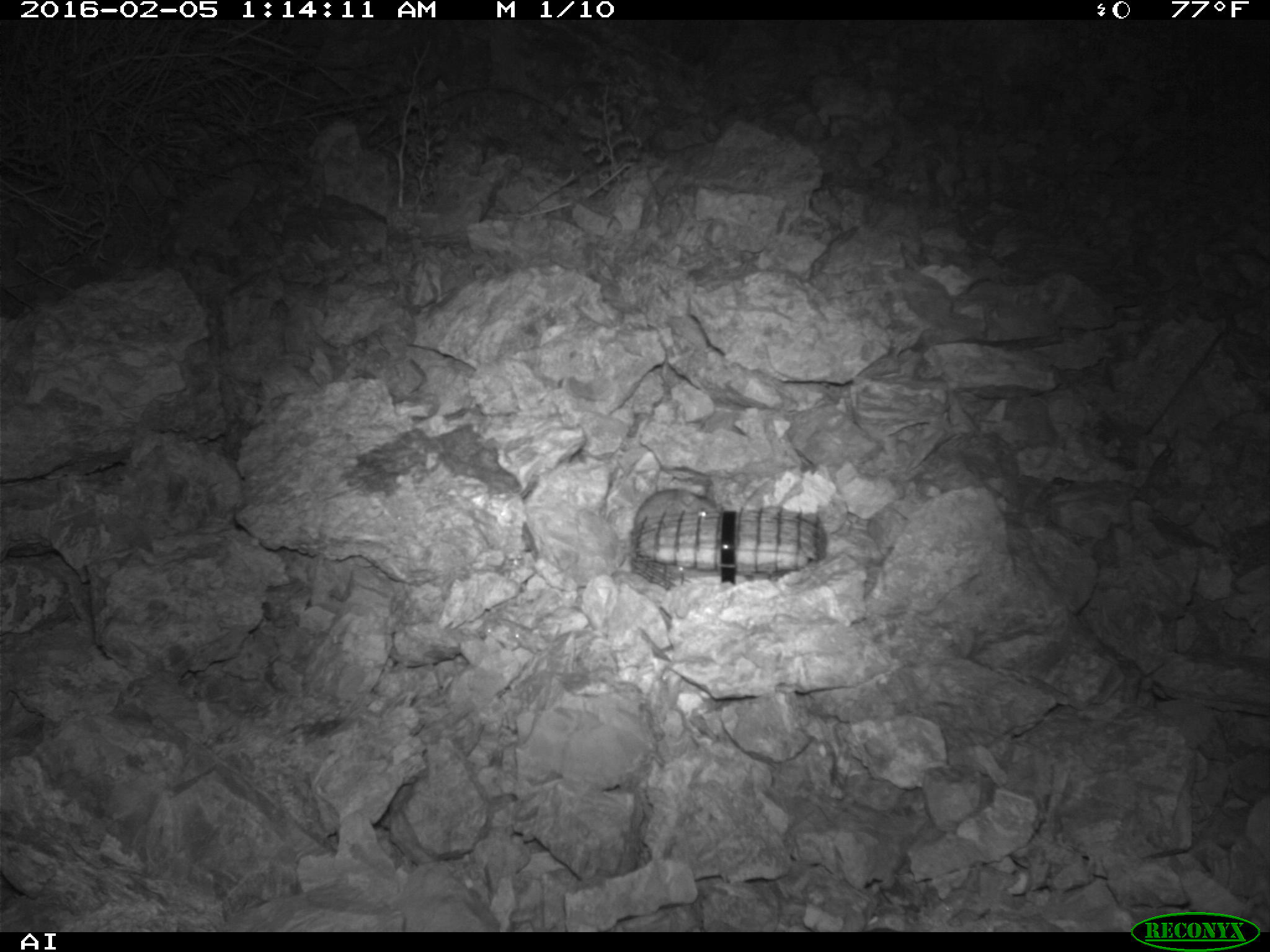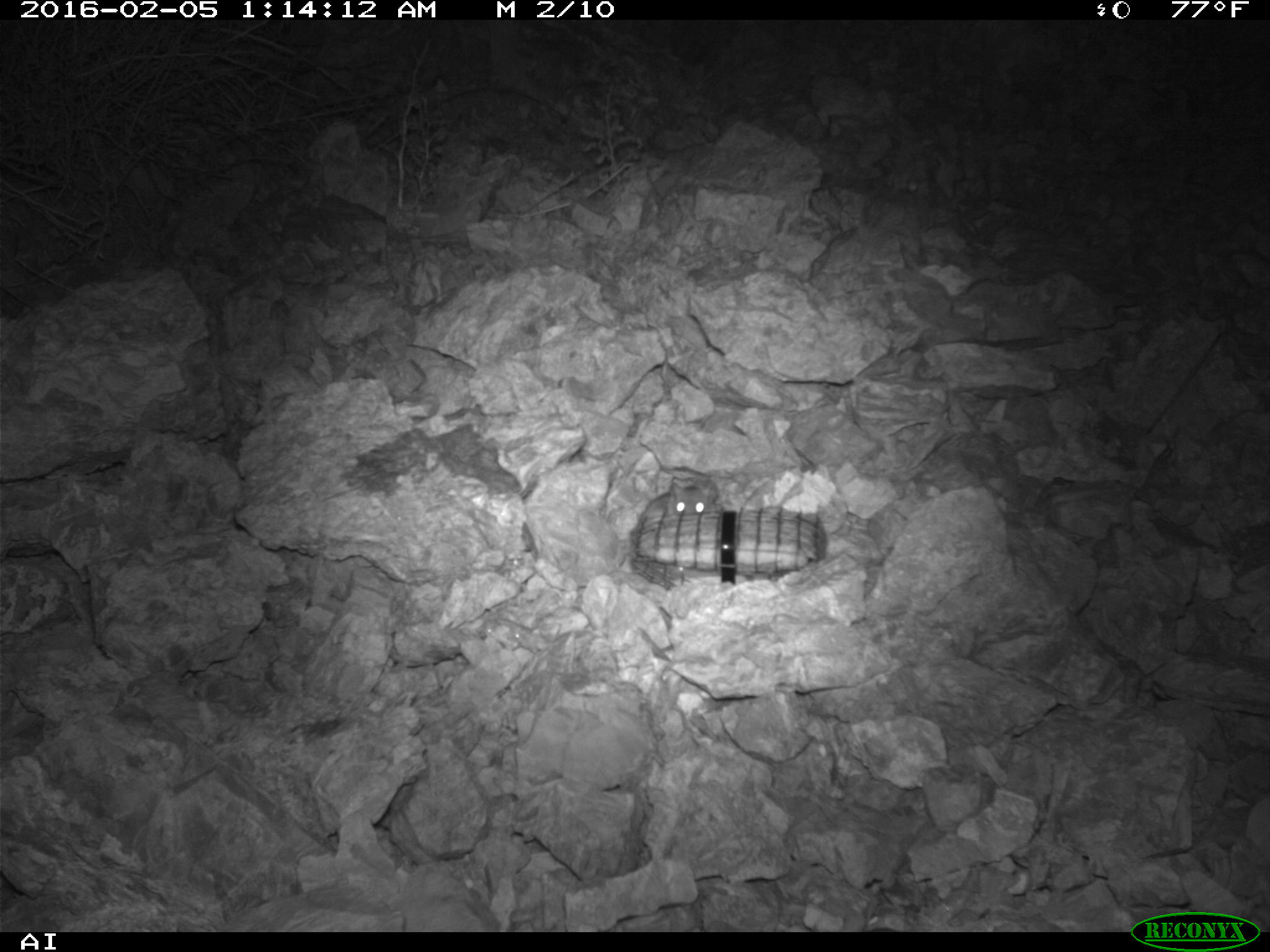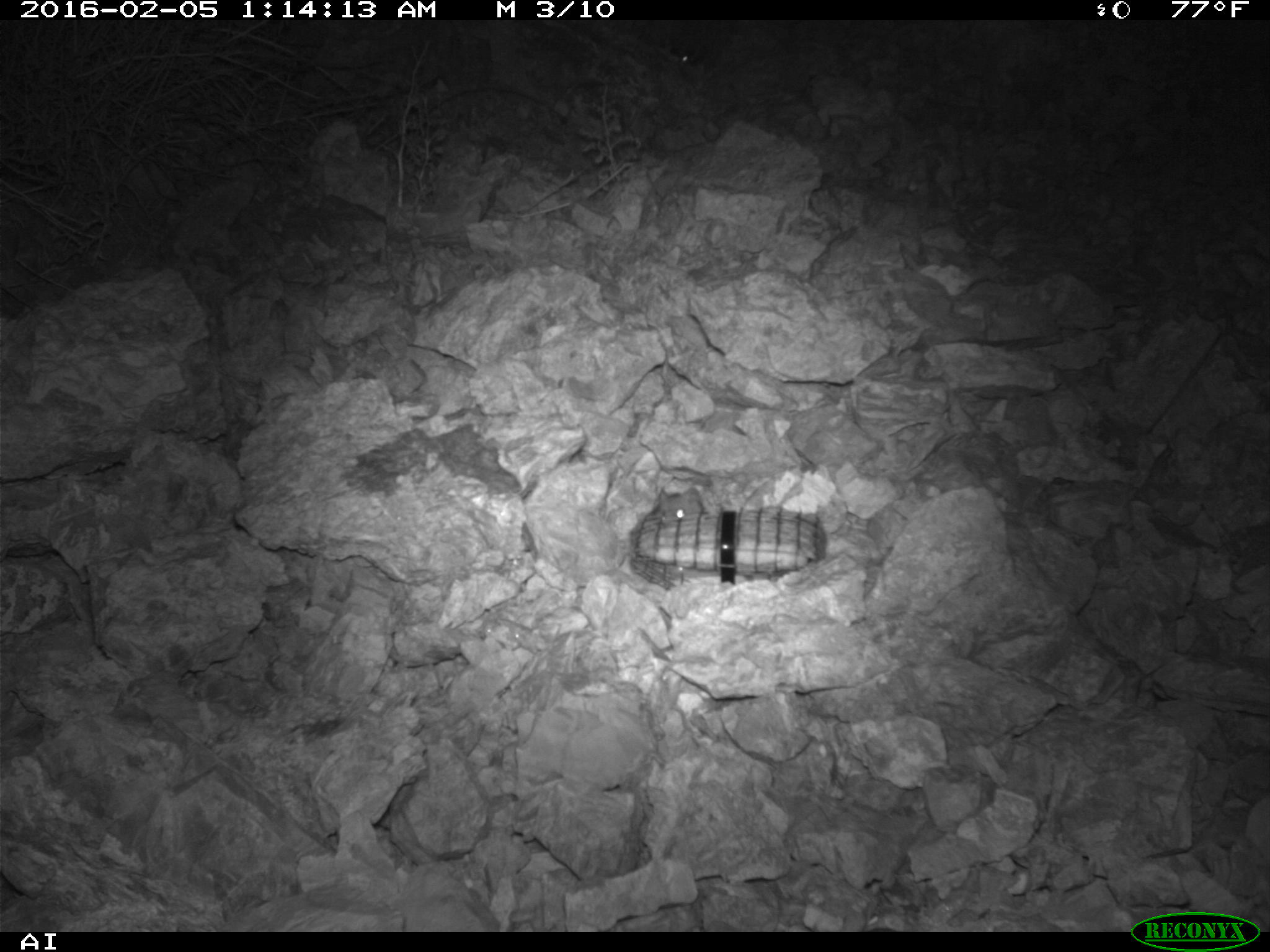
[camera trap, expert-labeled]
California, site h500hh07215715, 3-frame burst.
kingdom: Animalia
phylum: Chordata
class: Mammalia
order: Rodentia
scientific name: Rodentia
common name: rodent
Rodent (Rodentia).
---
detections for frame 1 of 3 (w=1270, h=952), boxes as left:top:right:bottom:
rodent: 634:489:722:529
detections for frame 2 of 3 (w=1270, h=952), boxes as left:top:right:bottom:
rodent: 636:477:719:525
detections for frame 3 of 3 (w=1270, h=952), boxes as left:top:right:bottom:
rodent: 651:487:703:519; 671:39:701:65